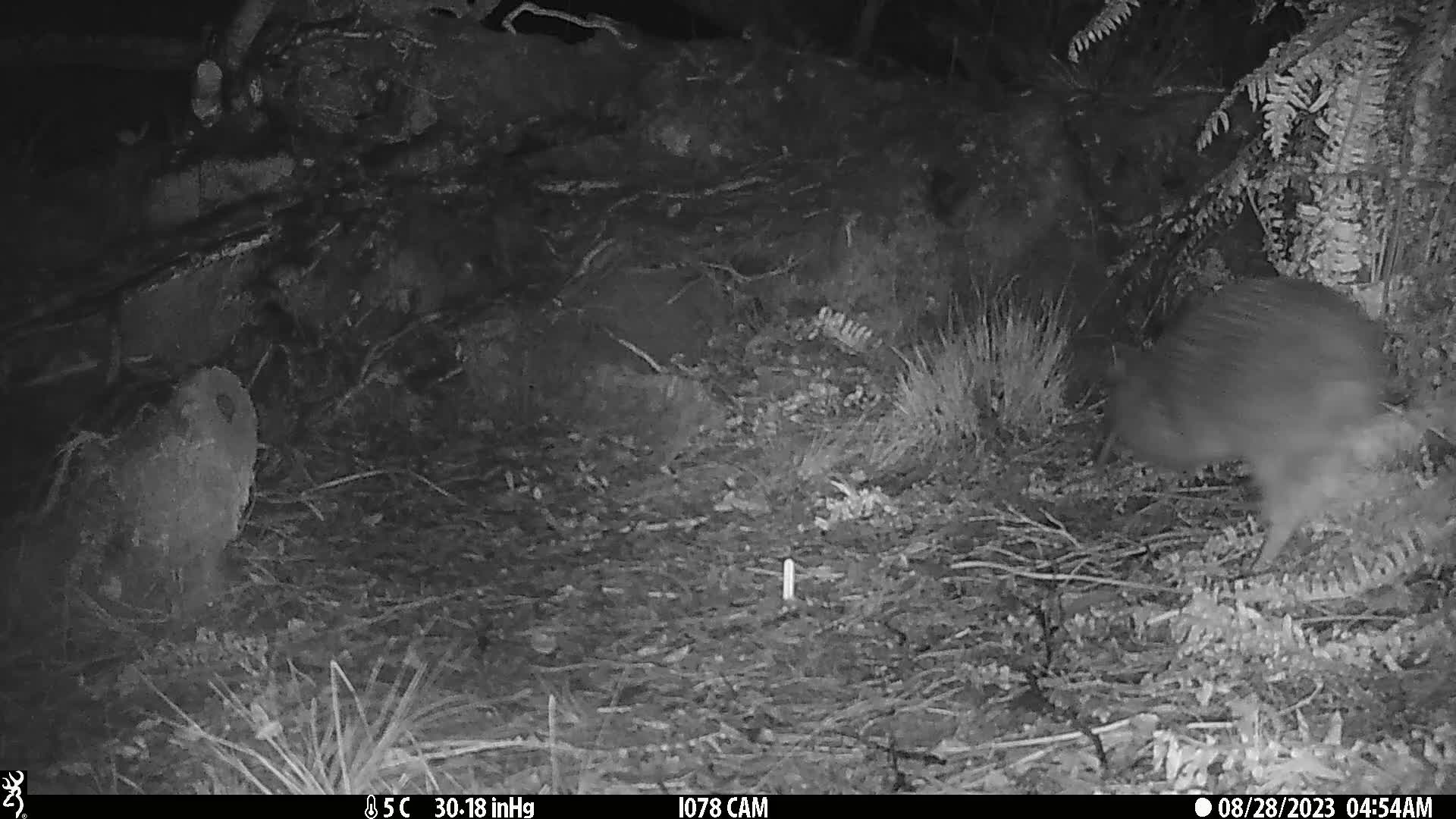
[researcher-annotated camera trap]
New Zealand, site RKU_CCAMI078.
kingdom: Animalia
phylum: Chordata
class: Aves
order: Apterygiformes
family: Apterygidae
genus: Apteryx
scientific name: Apteryx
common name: kiwi